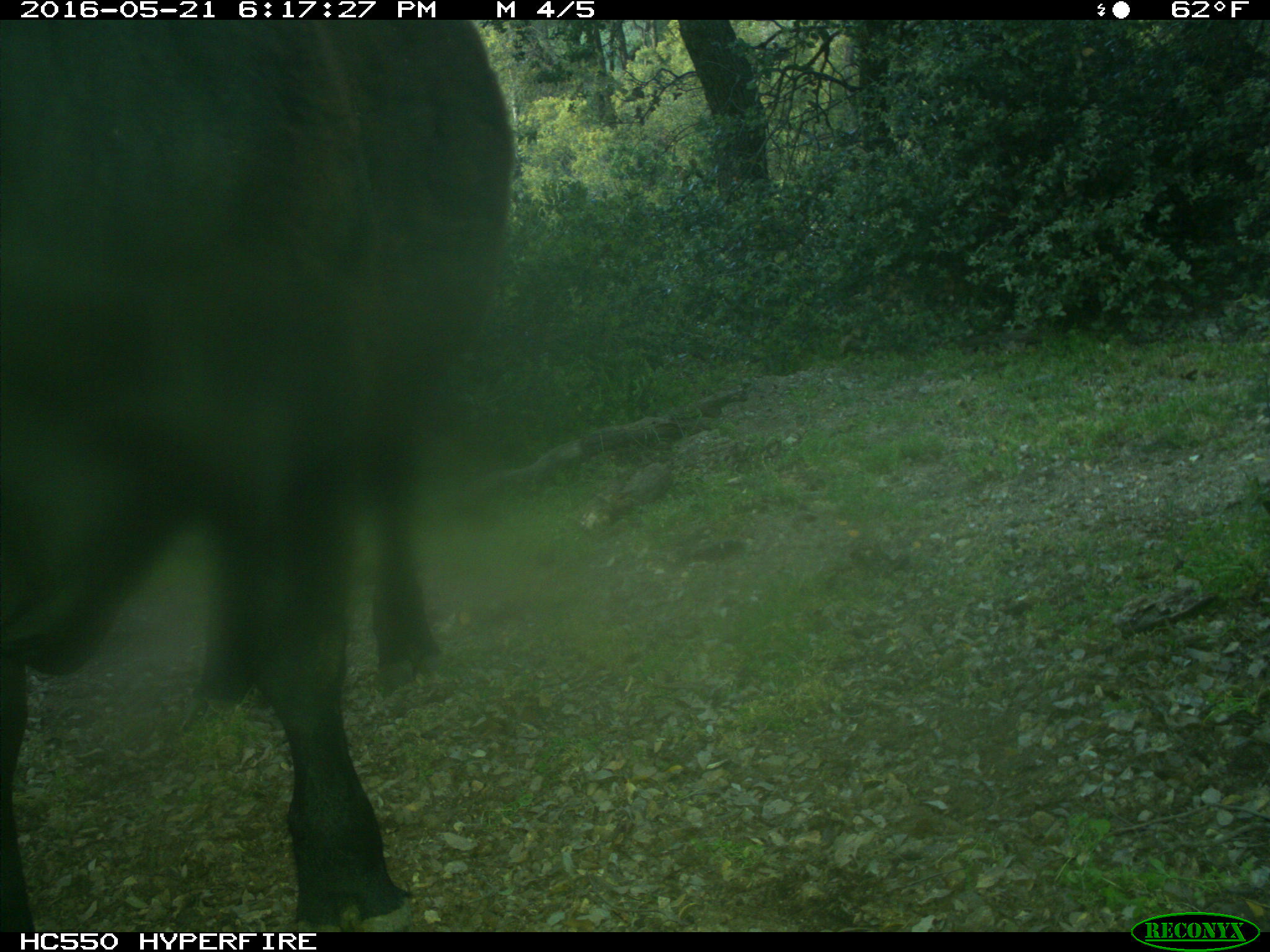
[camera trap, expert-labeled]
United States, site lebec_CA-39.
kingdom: Animalia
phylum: Chordata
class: Mammalia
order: Artiodactyla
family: Bovidae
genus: Bos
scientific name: Bos taurus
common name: domestic cow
Bos taurus (domestic cow).